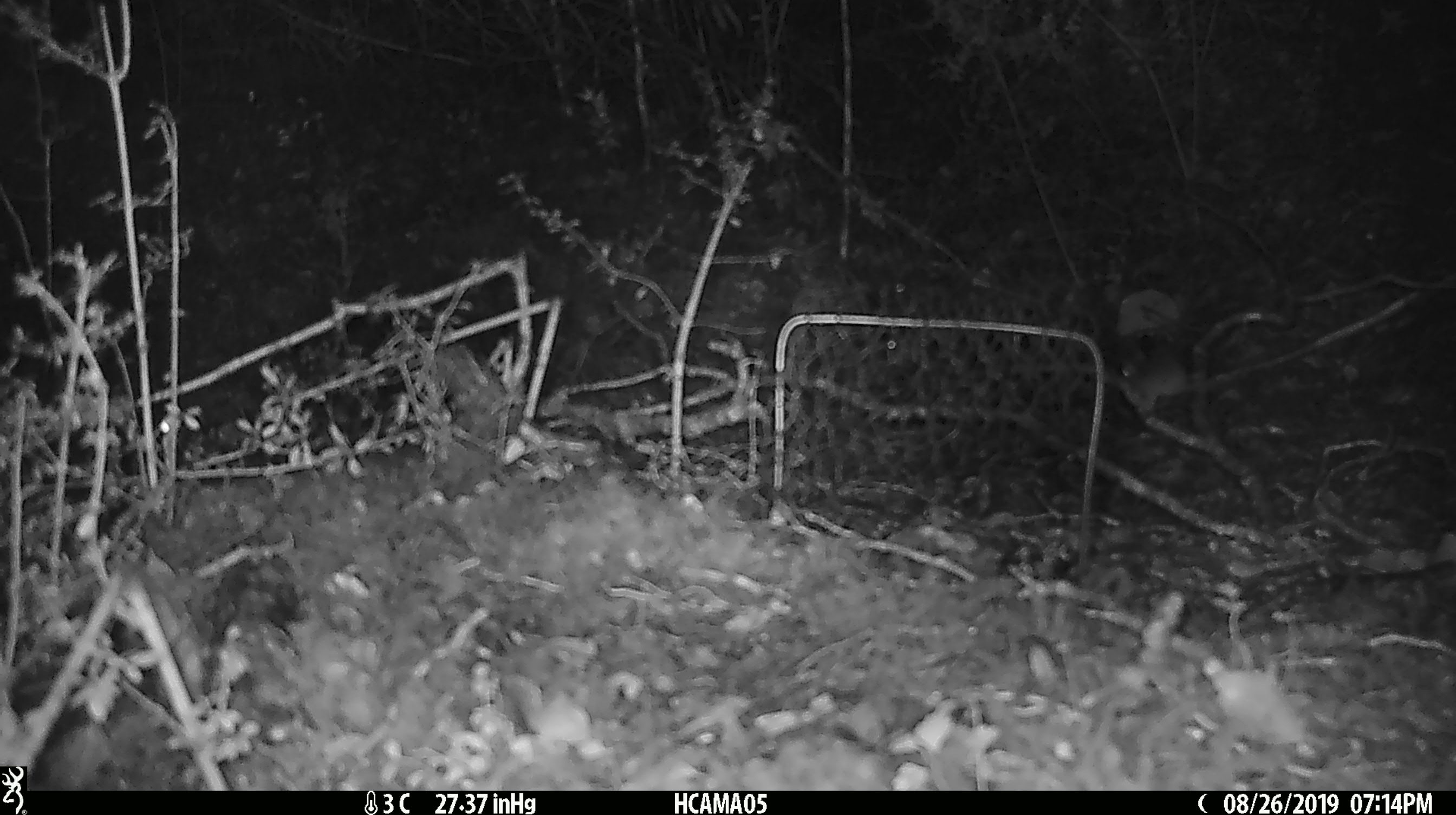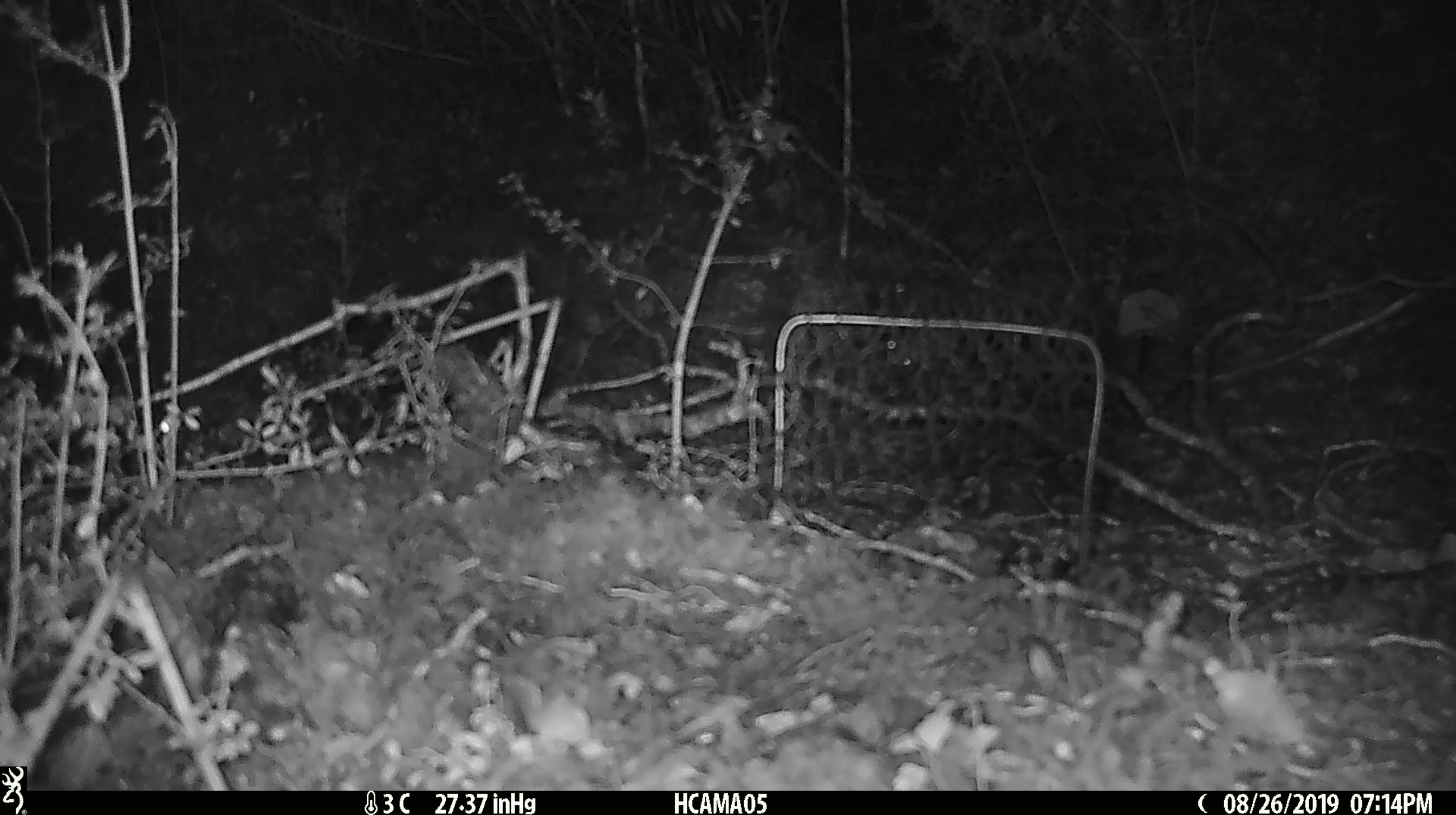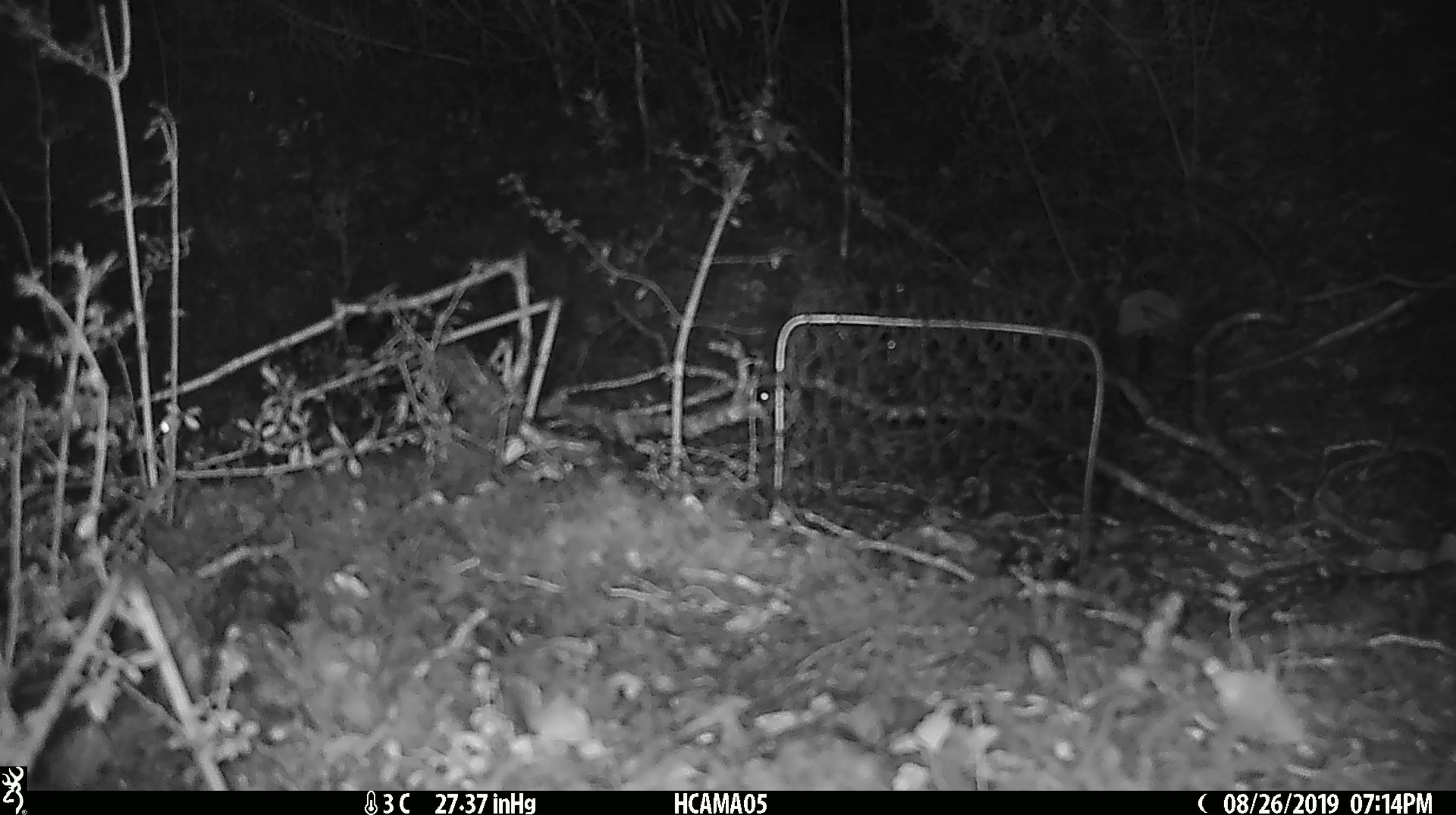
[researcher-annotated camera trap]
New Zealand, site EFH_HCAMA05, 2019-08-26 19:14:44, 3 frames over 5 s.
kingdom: Animalia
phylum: Chordata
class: Mammalia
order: Rodentia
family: Muridae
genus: Mus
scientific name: Mus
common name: mouse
Mouse (Mus).